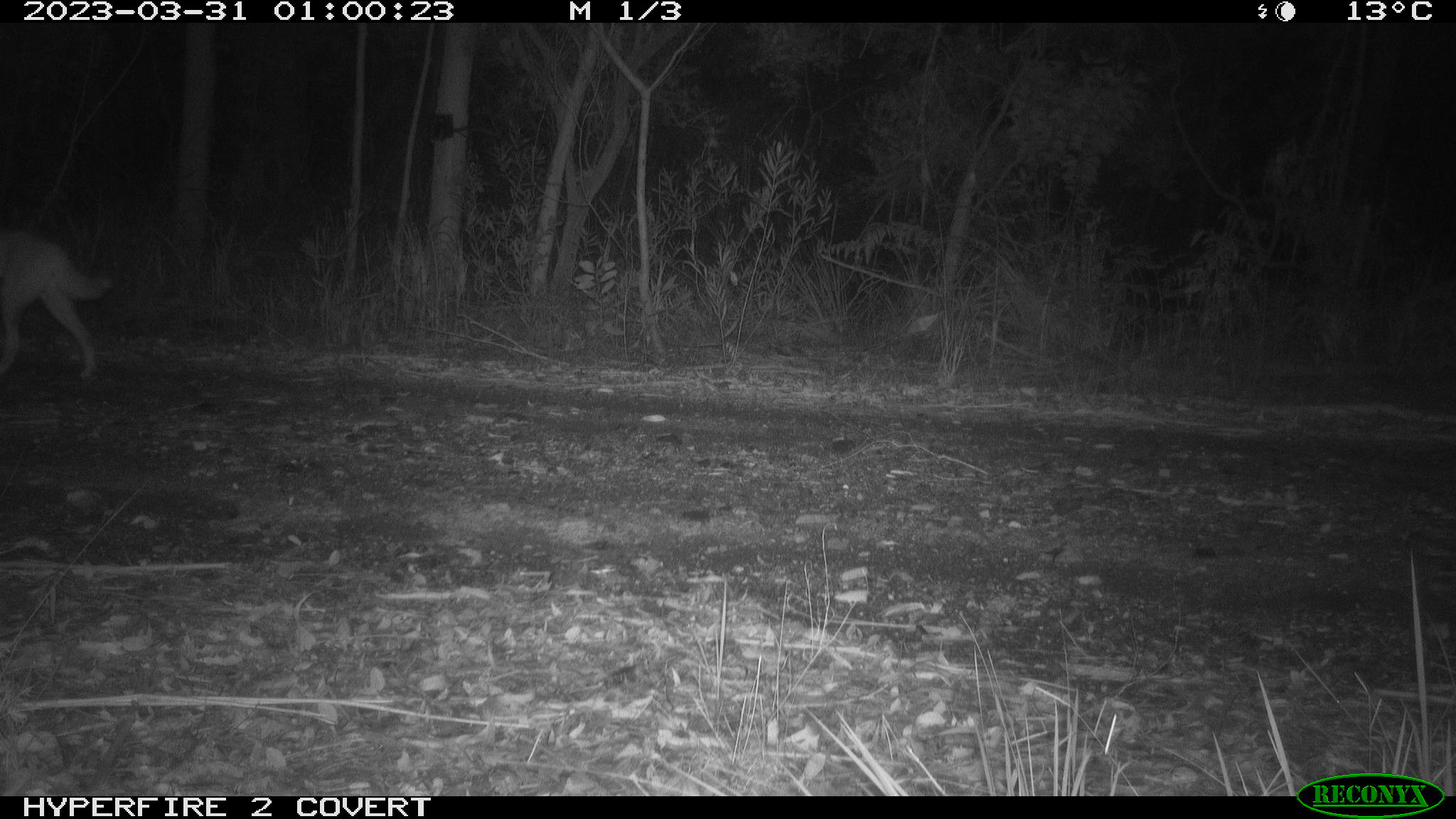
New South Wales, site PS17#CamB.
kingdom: Animalia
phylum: Chordata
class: Mammalia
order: Carnivora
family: Canidae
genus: Canis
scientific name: Canis familiaris dingo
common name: dingo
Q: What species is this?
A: Dingo (Canis familiaris dingo).